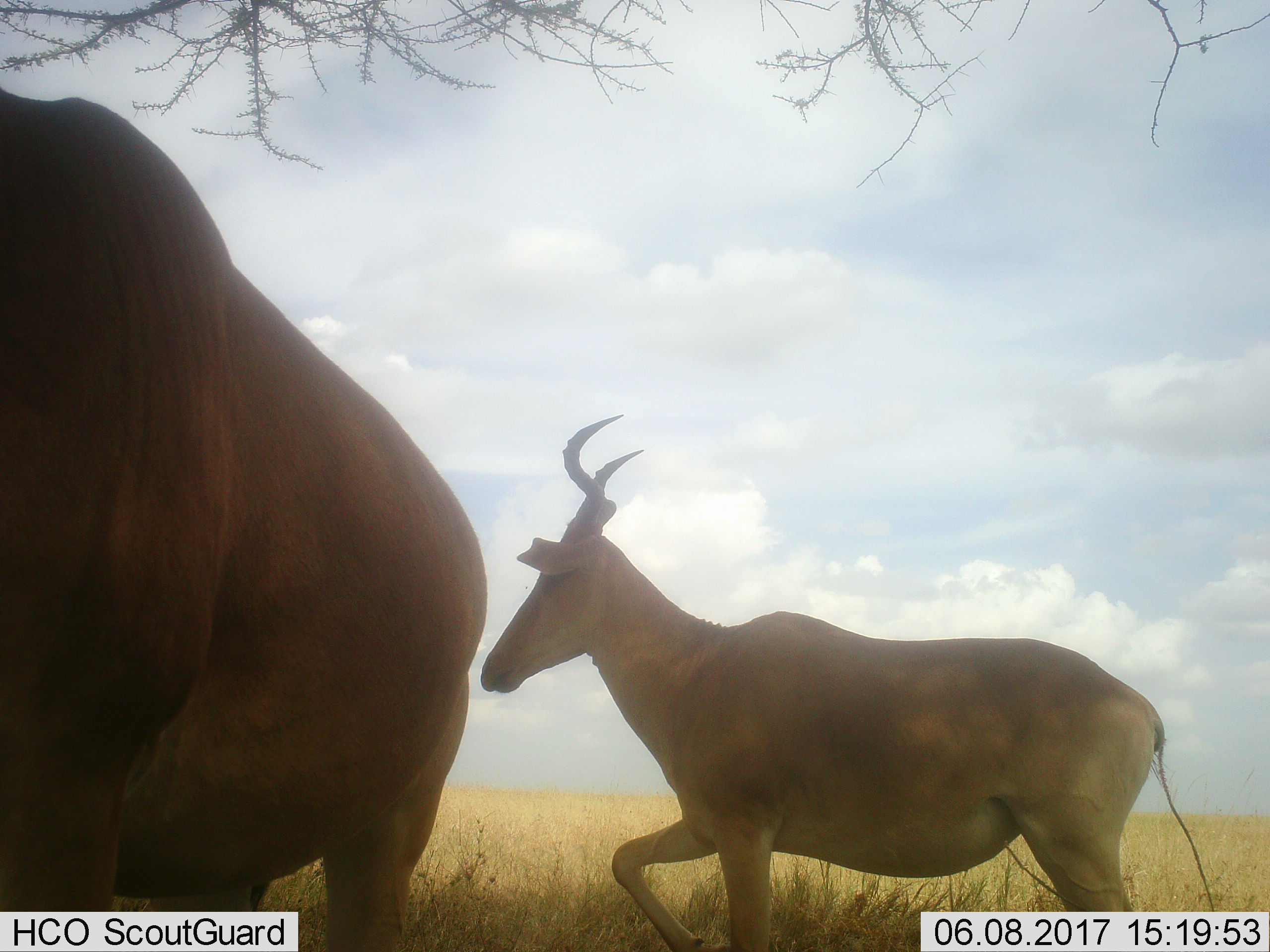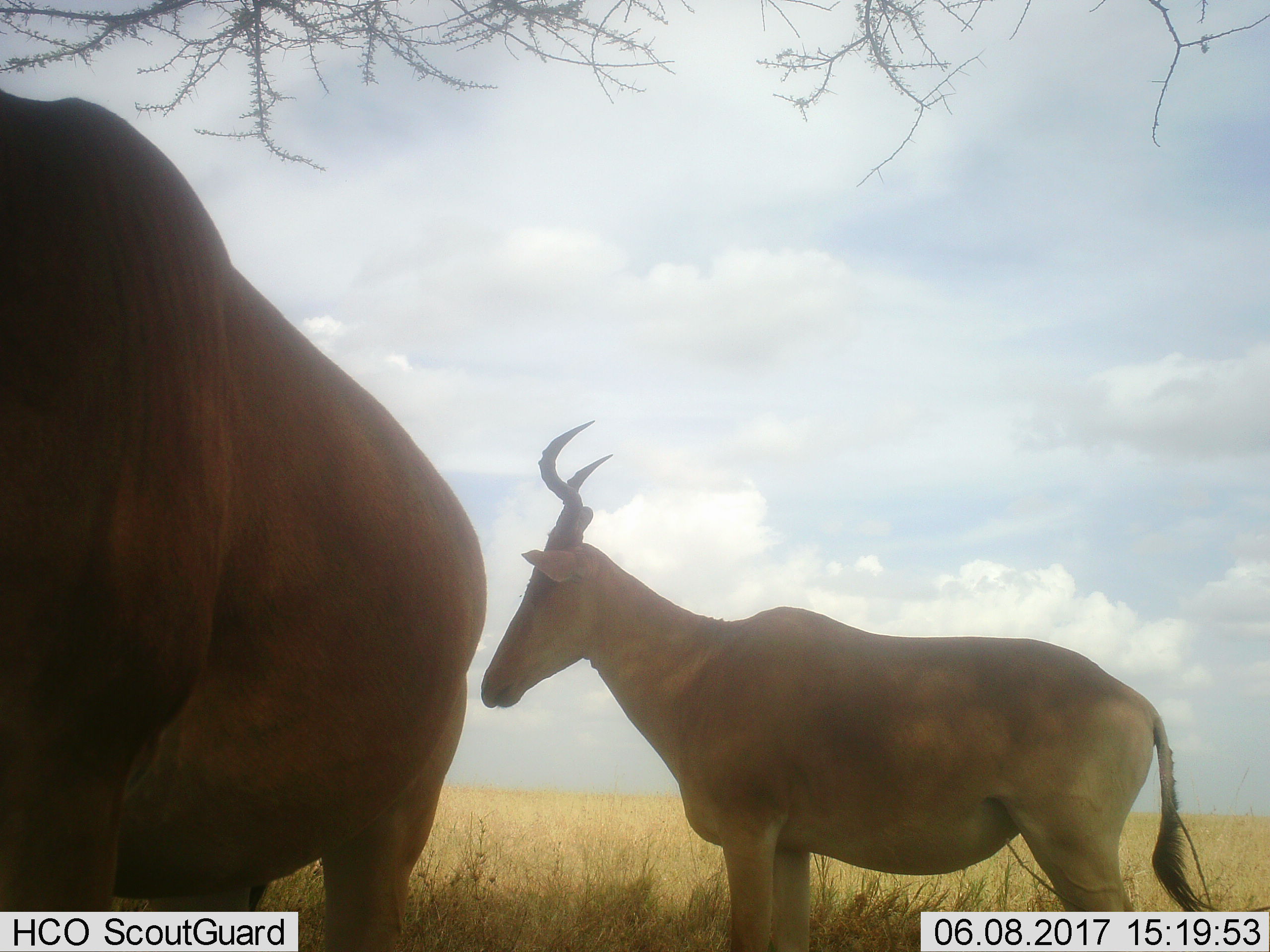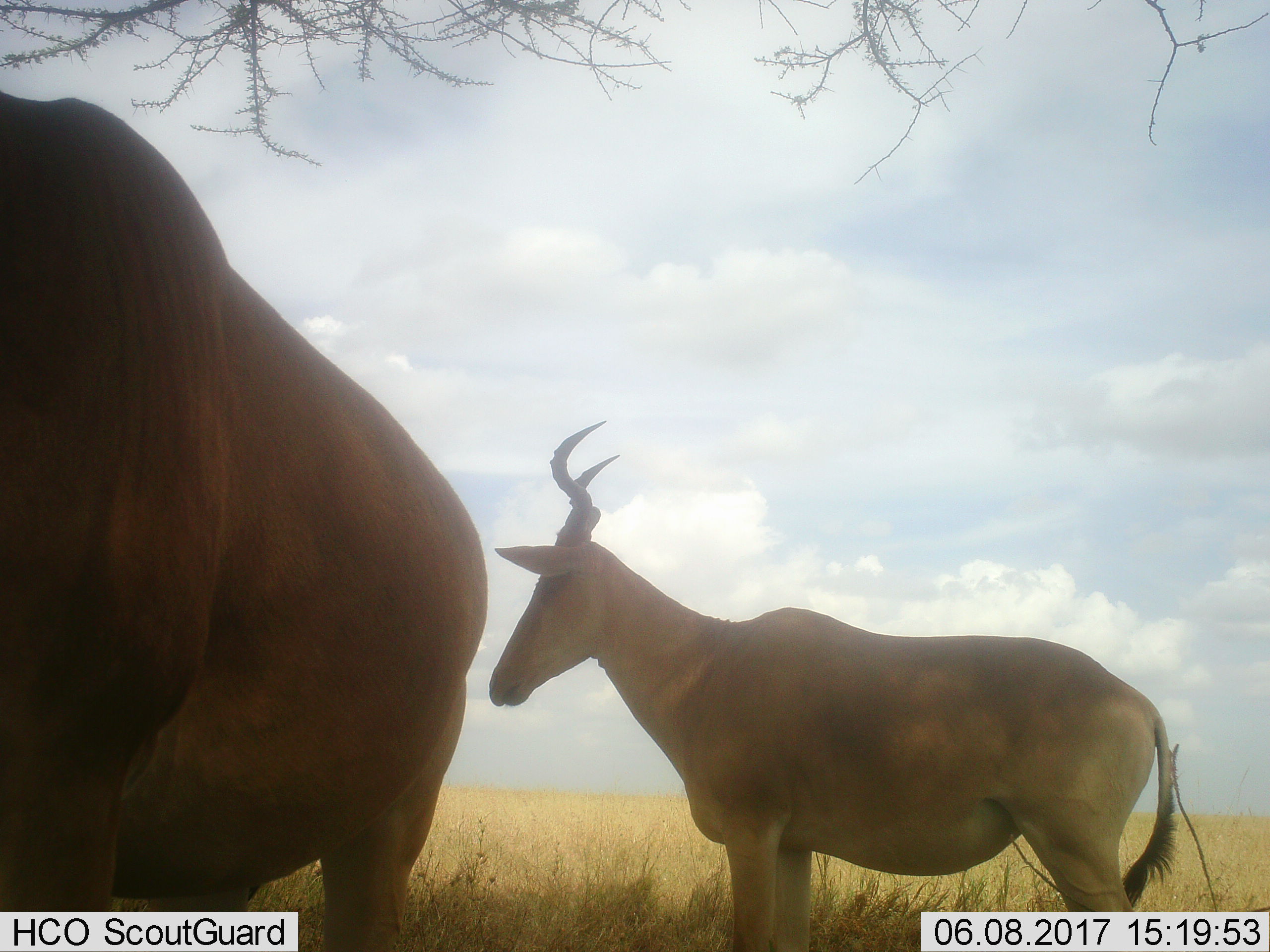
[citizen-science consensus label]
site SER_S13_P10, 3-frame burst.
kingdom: Animalia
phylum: Chordata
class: Mammalia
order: Artiodactyla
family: Bovidae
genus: Alcelaphus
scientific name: Alcelaphus buselaphus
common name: hartebeest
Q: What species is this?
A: Hartebeest (Alcelaphus buselaphus).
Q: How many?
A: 2.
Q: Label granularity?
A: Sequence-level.